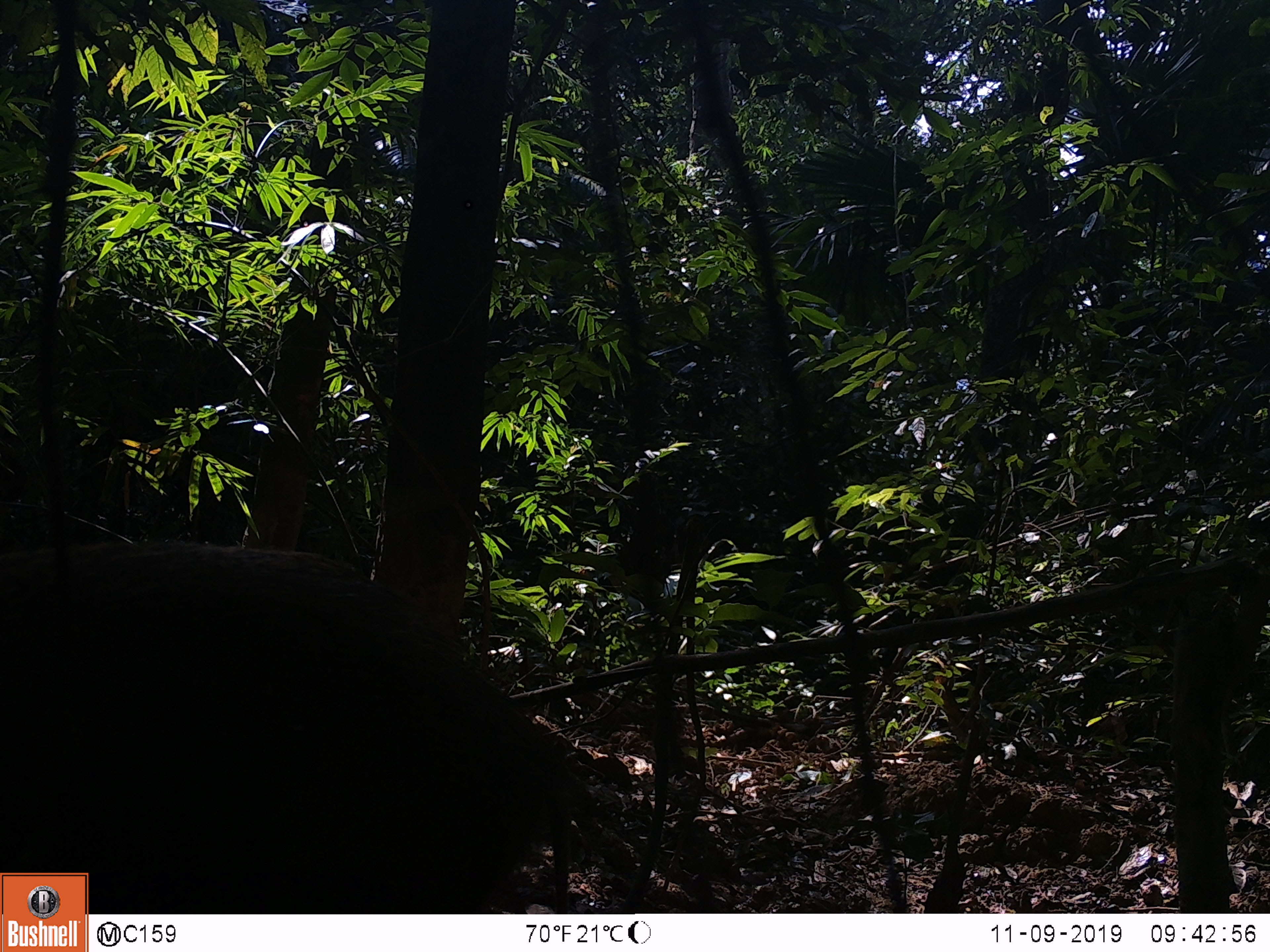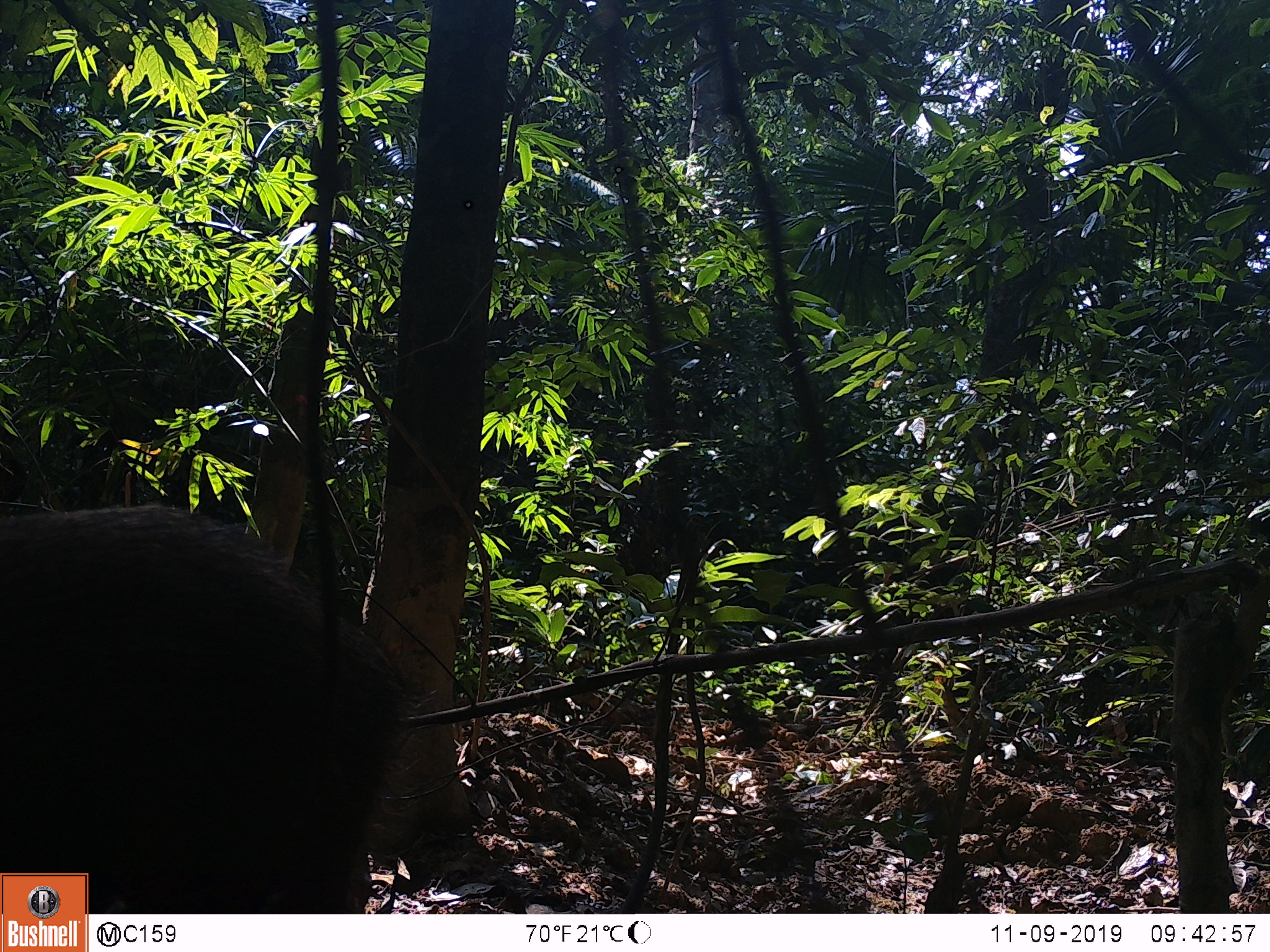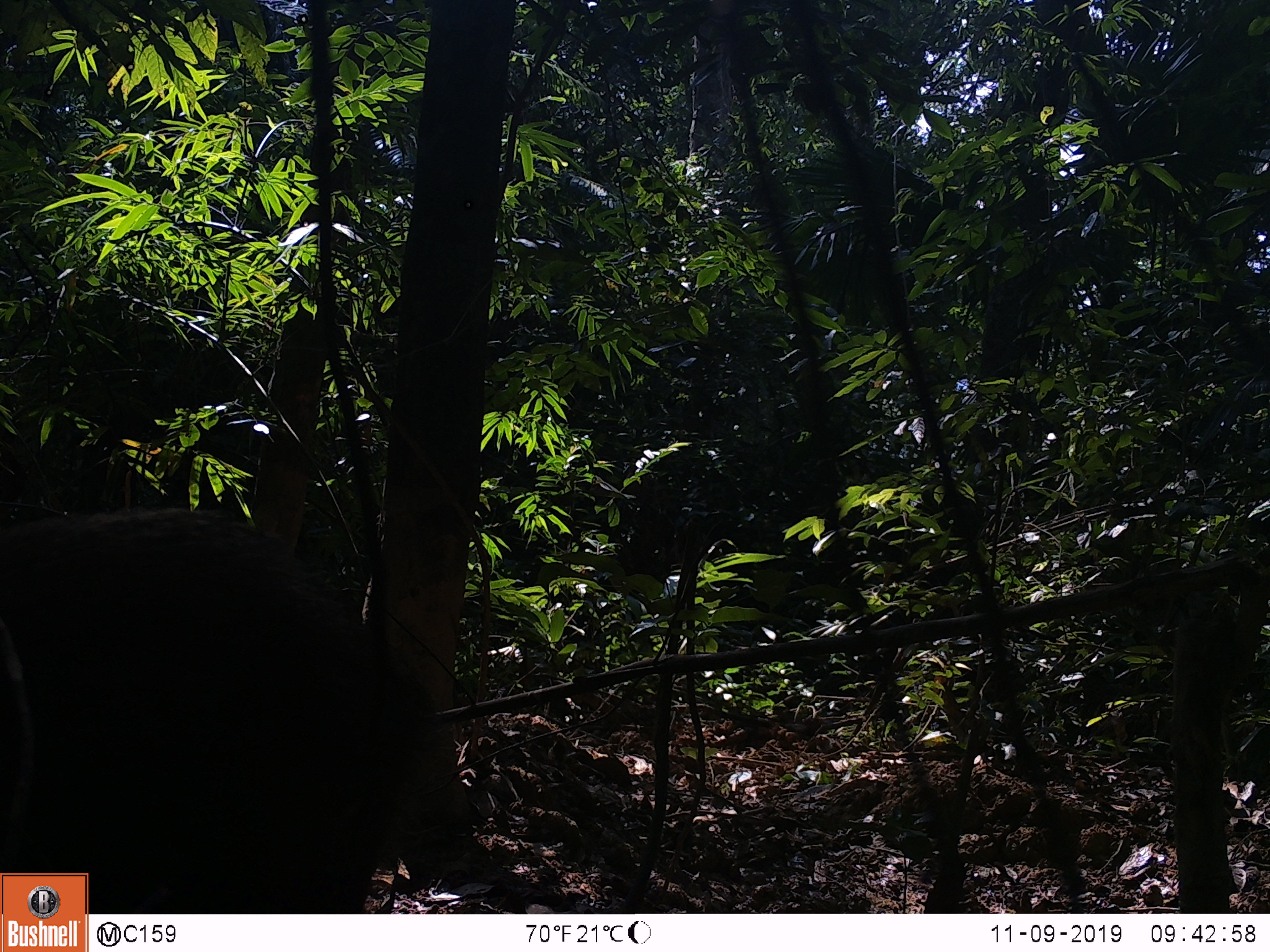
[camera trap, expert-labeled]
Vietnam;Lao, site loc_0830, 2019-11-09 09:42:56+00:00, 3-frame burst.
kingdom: Animalia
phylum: Chordata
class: Mammalia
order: Artiodactyla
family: Suidae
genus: Sus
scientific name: Sus scrofa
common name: eurasian wild pig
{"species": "eurasian wild pig (Sus scrofa)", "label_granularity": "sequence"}